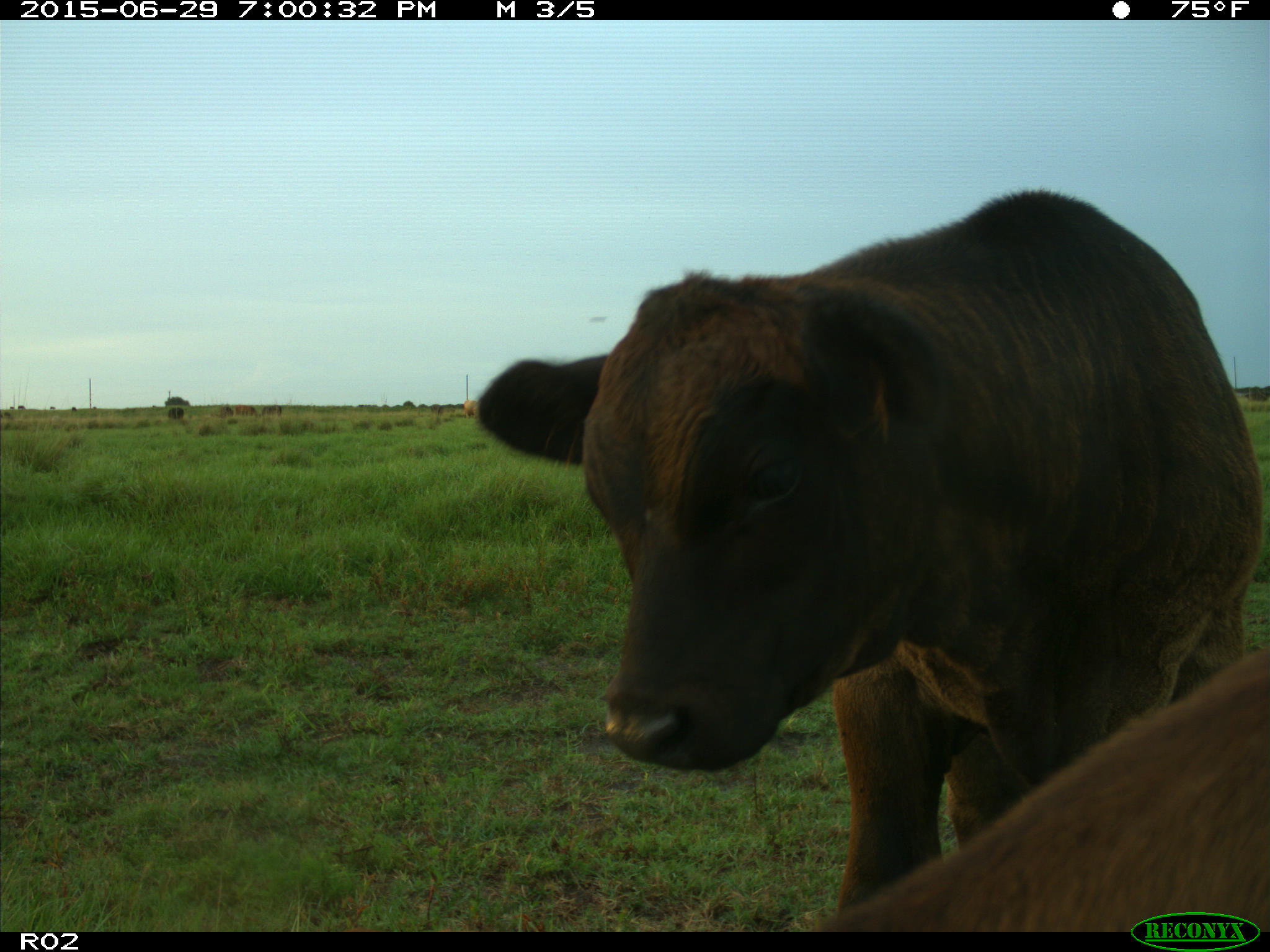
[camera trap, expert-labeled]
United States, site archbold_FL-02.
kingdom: Animalia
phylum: Chordata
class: Mammalia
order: Artiodactyla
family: Bovidae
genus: Bos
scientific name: Bos taurus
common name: domestic cow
Bos taurus (domestic cow).